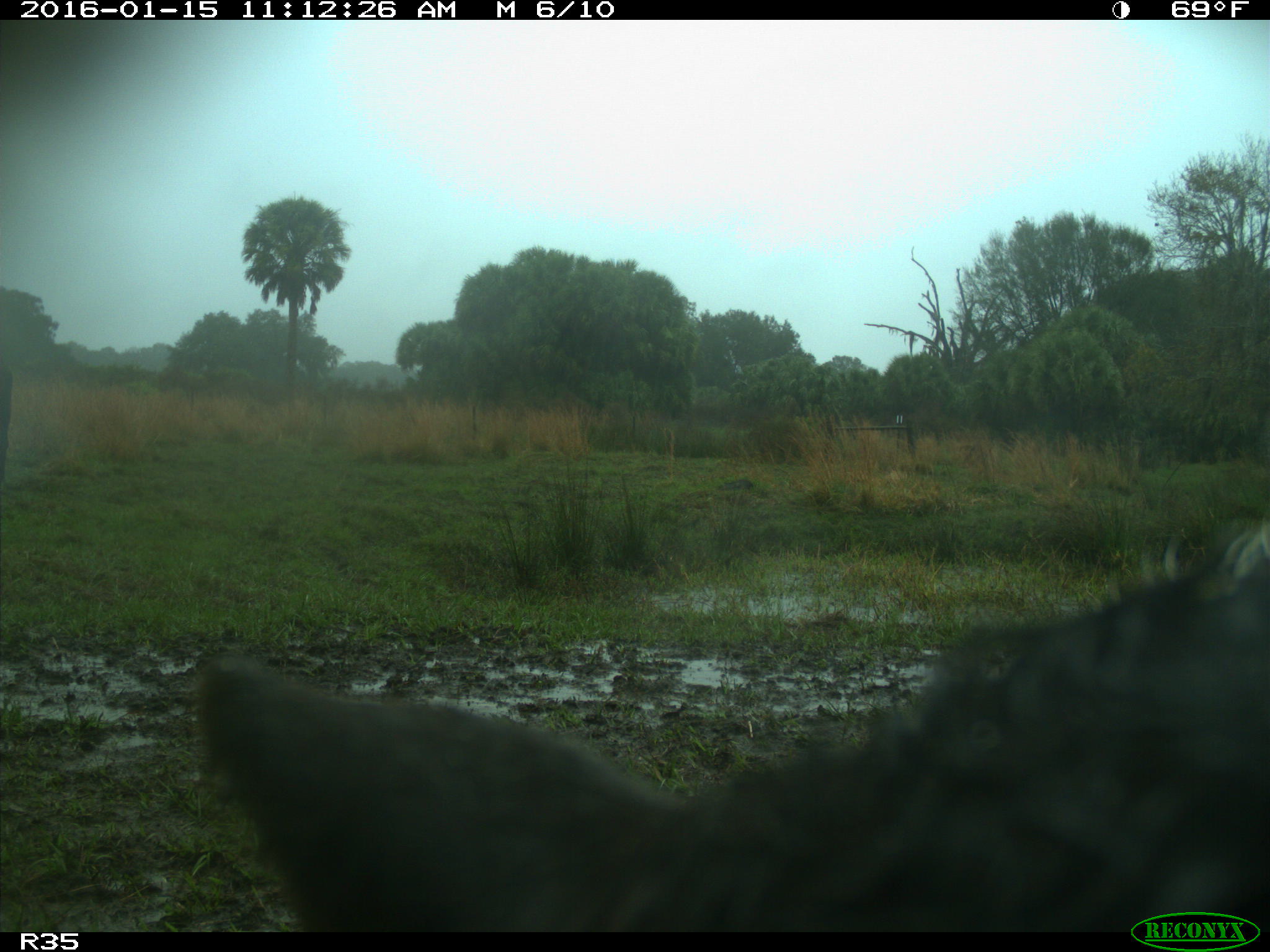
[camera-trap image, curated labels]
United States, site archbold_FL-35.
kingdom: Animalia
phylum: Chordata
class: Mammalia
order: Artiodactyla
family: Bovidae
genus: Bos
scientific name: Bos taurus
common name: domestic cow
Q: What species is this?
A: Bos taurus (domestic cow).